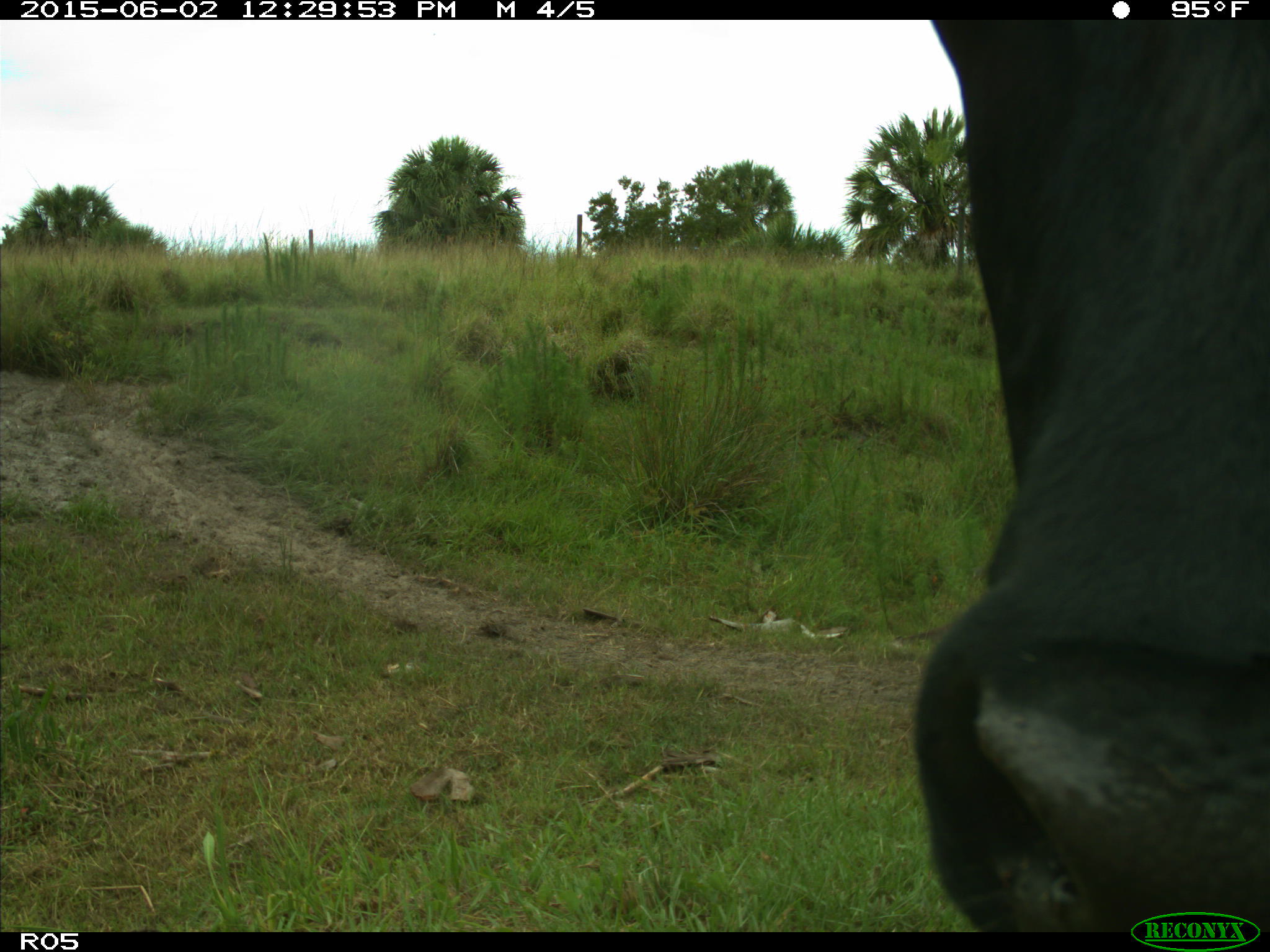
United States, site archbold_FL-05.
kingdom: Animalia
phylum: Chordata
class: Mammalia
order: Artiodactyla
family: Bovidae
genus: Bos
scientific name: Bos taurus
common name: domestic cow